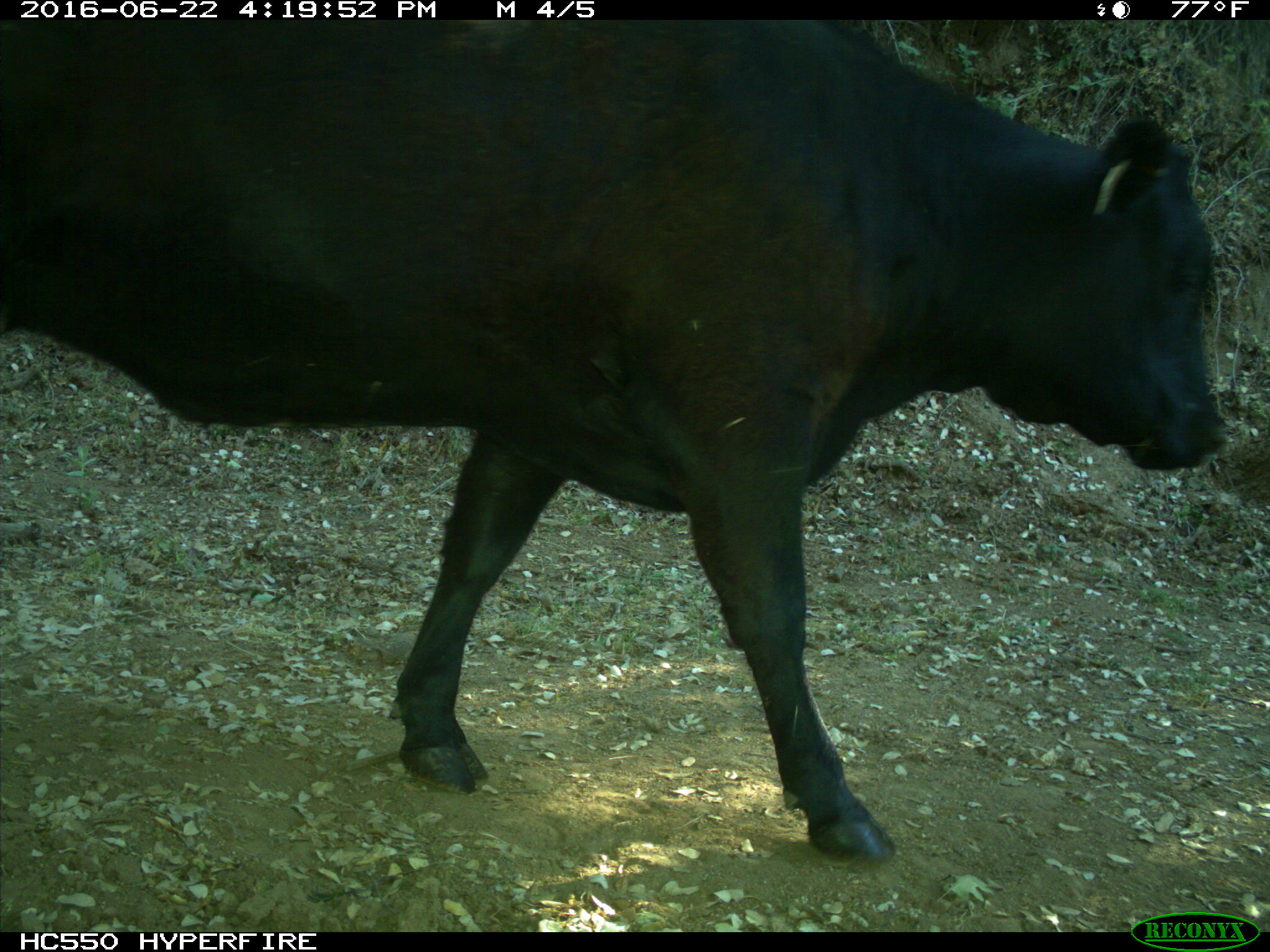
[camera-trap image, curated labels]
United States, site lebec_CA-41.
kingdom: Animalia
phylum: Chordata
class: Mammalia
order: Artiodactyla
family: Bovidae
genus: Bos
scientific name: Bos taurus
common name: domestic cow